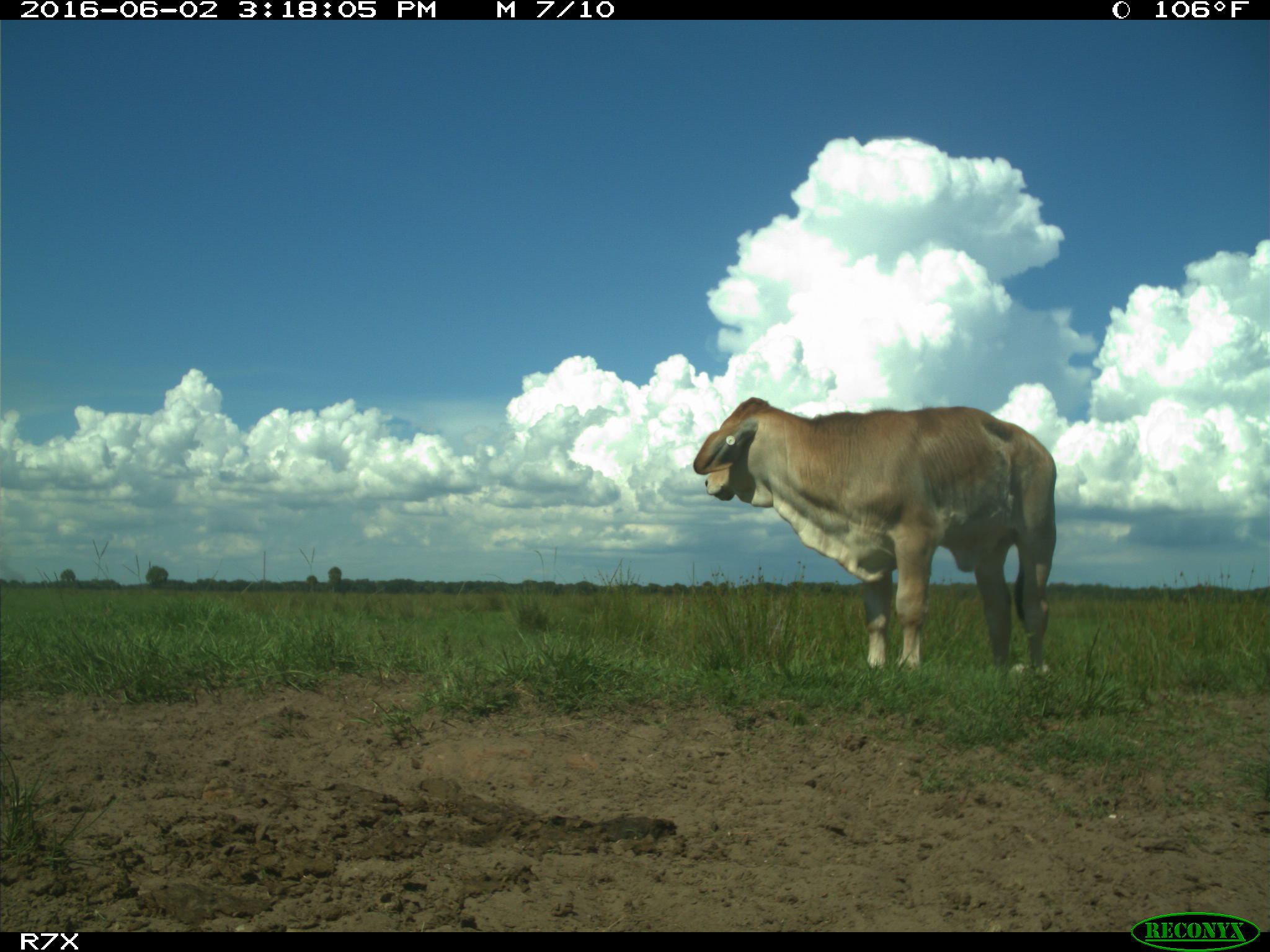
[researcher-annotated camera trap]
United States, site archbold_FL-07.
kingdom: Animalia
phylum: Chordata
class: Mammalia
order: Artiodactyla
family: Bovidae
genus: Bos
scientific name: Bos taurus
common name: domestic cow